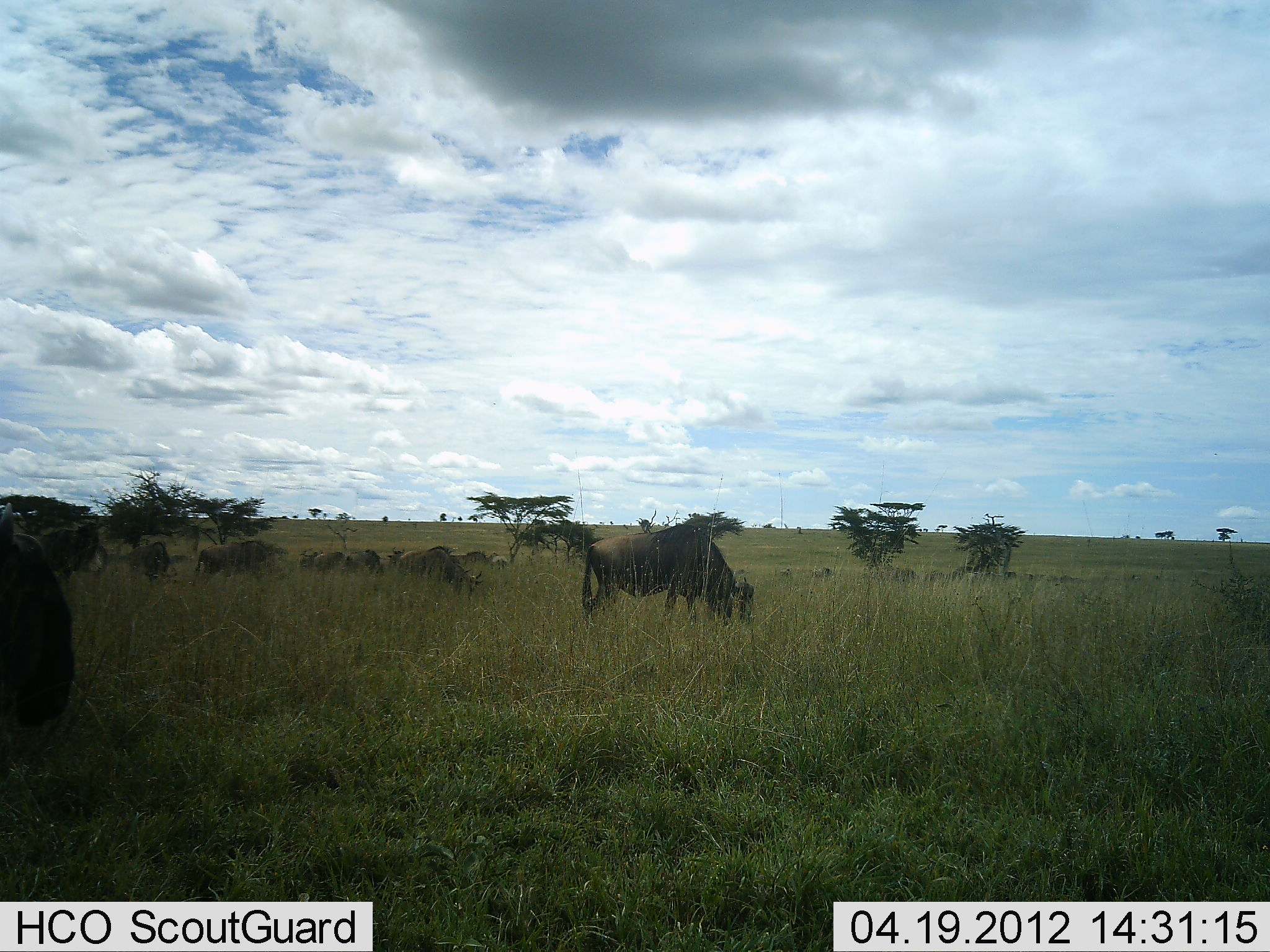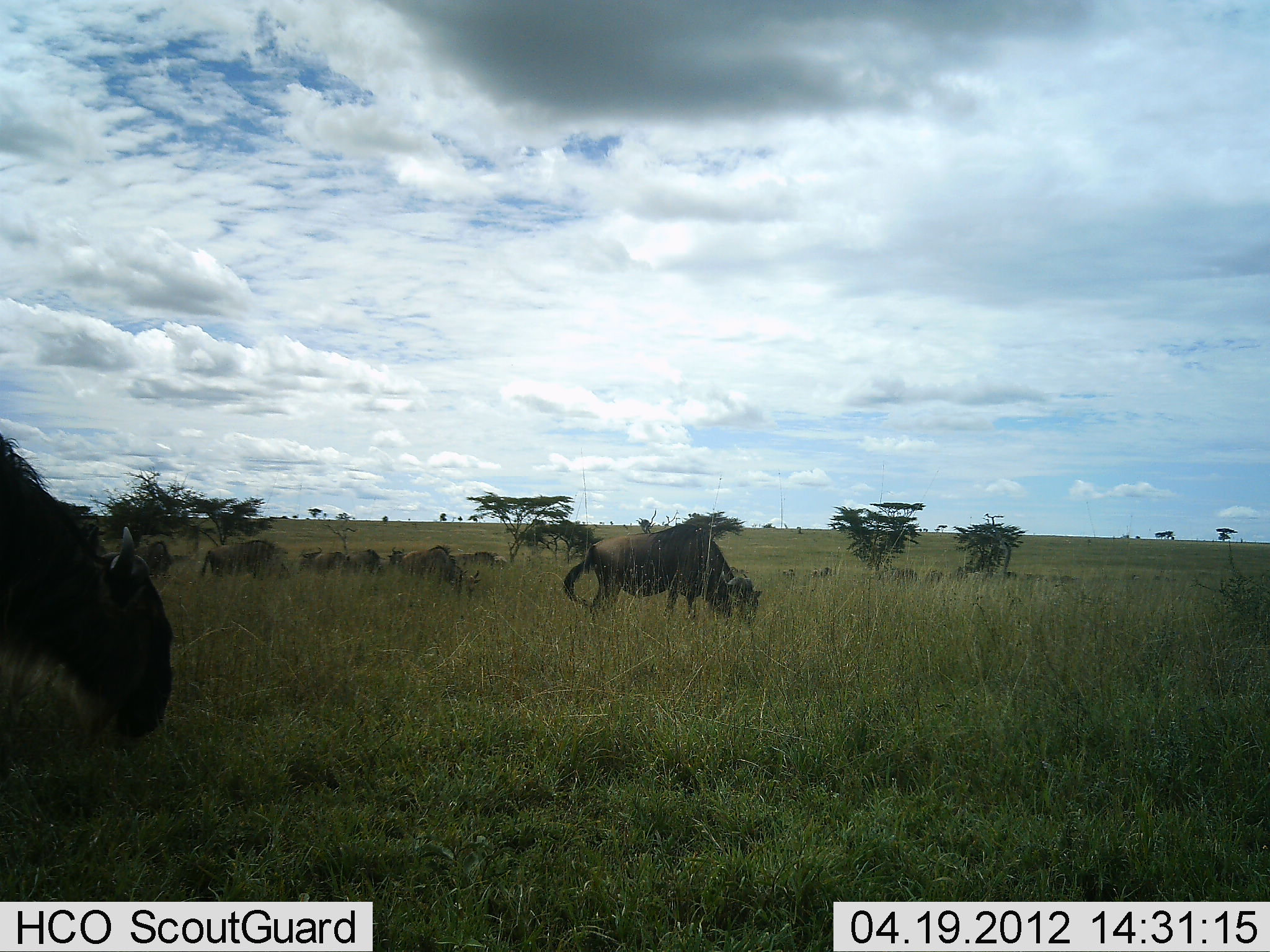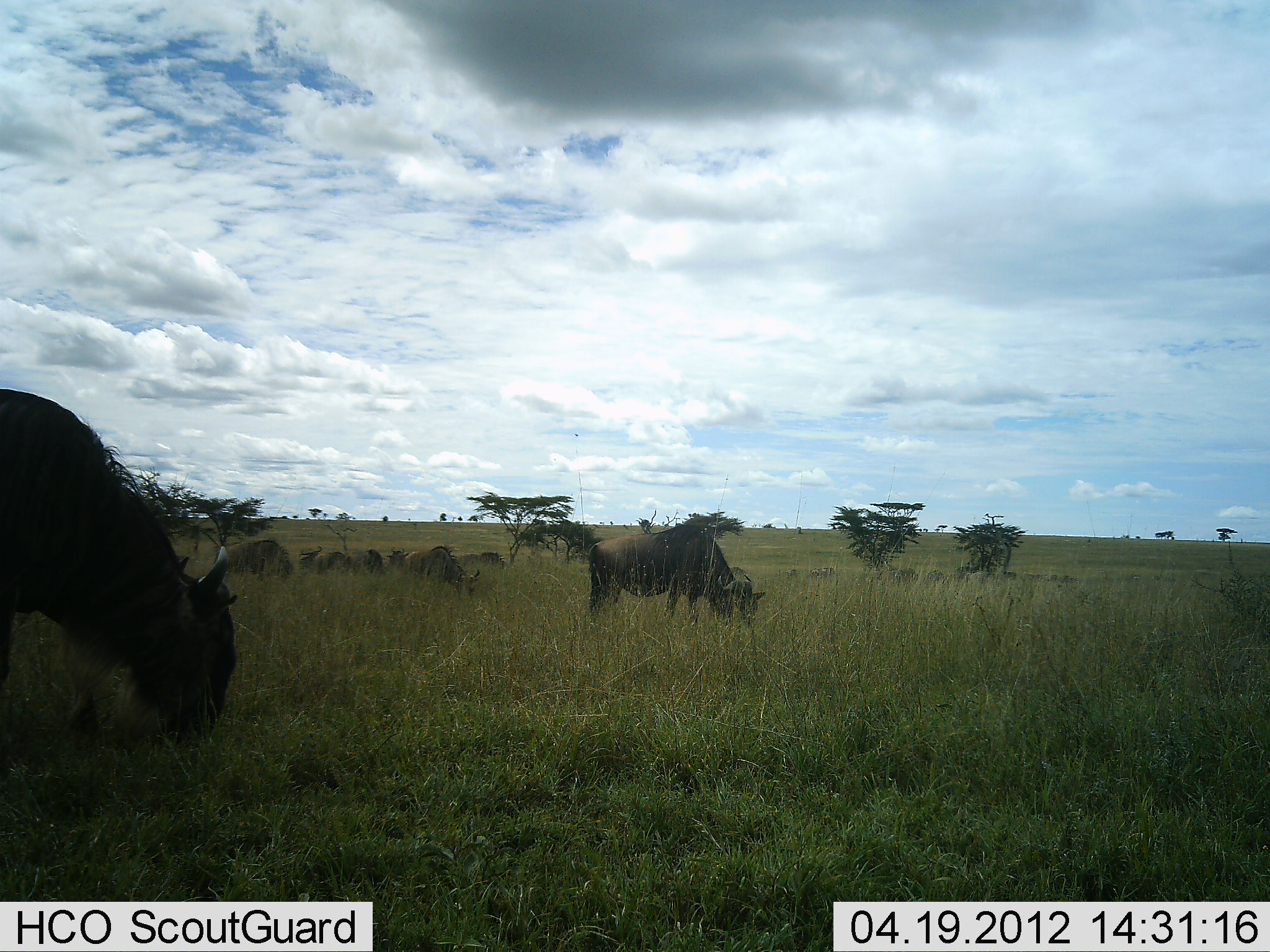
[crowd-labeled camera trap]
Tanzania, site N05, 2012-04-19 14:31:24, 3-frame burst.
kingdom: Animalia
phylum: Chordata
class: Mammalia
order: Artiodactyla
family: Bovidae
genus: Connochaetes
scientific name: Connochaetes taurinus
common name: blue wildebeest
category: wildebeest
Wildebeest (blue wildebeest) (Connochaetes taurinus), count 11-50. Behavior (volunteer vote fractions): standing 21%, resting 7%, moving 21%, interacting 0%. Young present (vote fraction): 0%. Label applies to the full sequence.